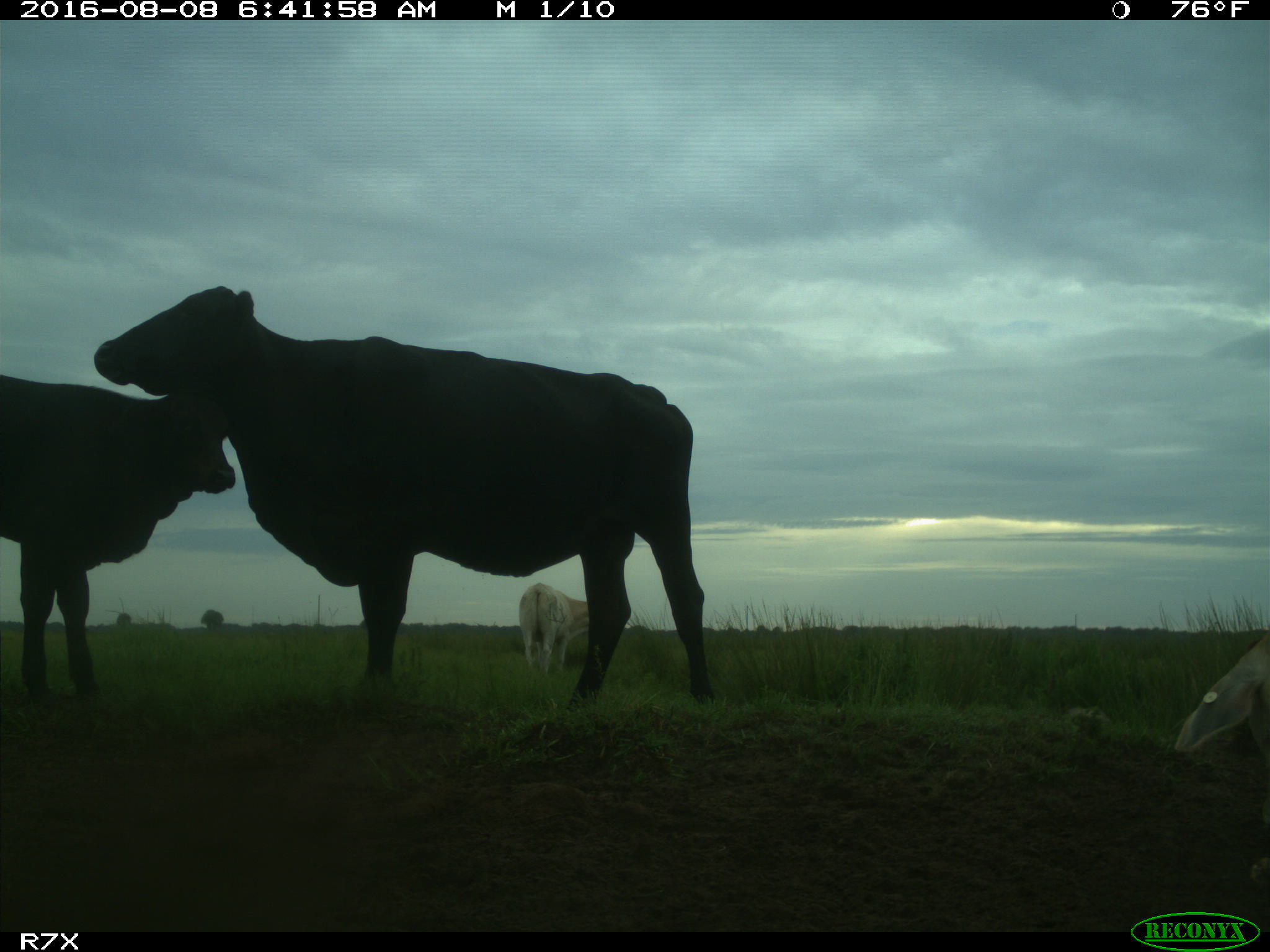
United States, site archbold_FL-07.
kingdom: Animalia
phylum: Chordata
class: Mammalia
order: Artiodactyla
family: Bovidae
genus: Bos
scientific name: Bos taurus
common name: domestic cow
Bos taurus (domestic cow).